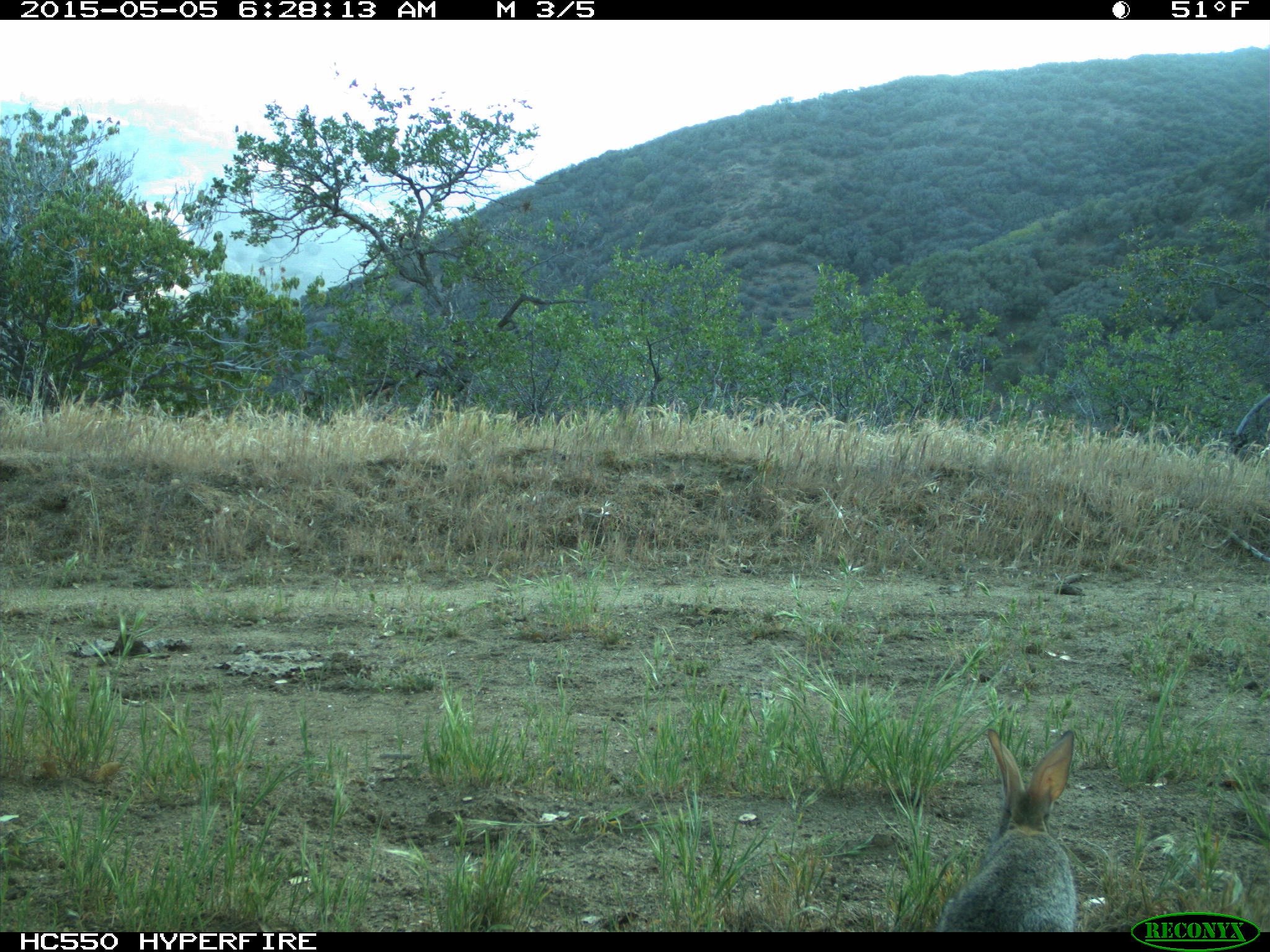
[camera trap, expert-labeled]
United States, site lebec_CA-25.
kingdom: Animalia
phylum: Chordata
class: Mammalia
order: Lagomorpha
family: Leporidae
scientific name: Leporidae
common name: rabbits and hares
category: unidentified rabbit